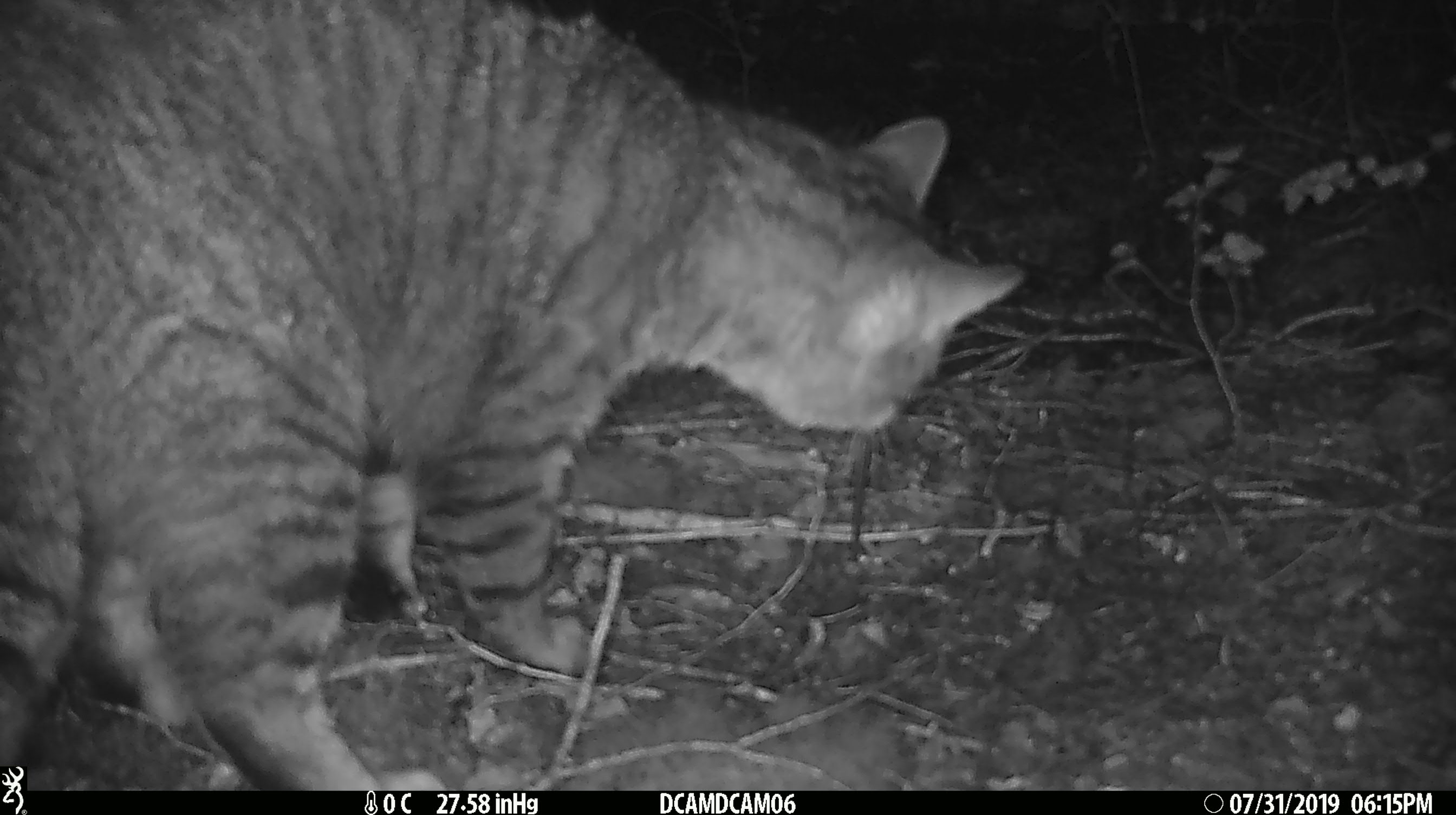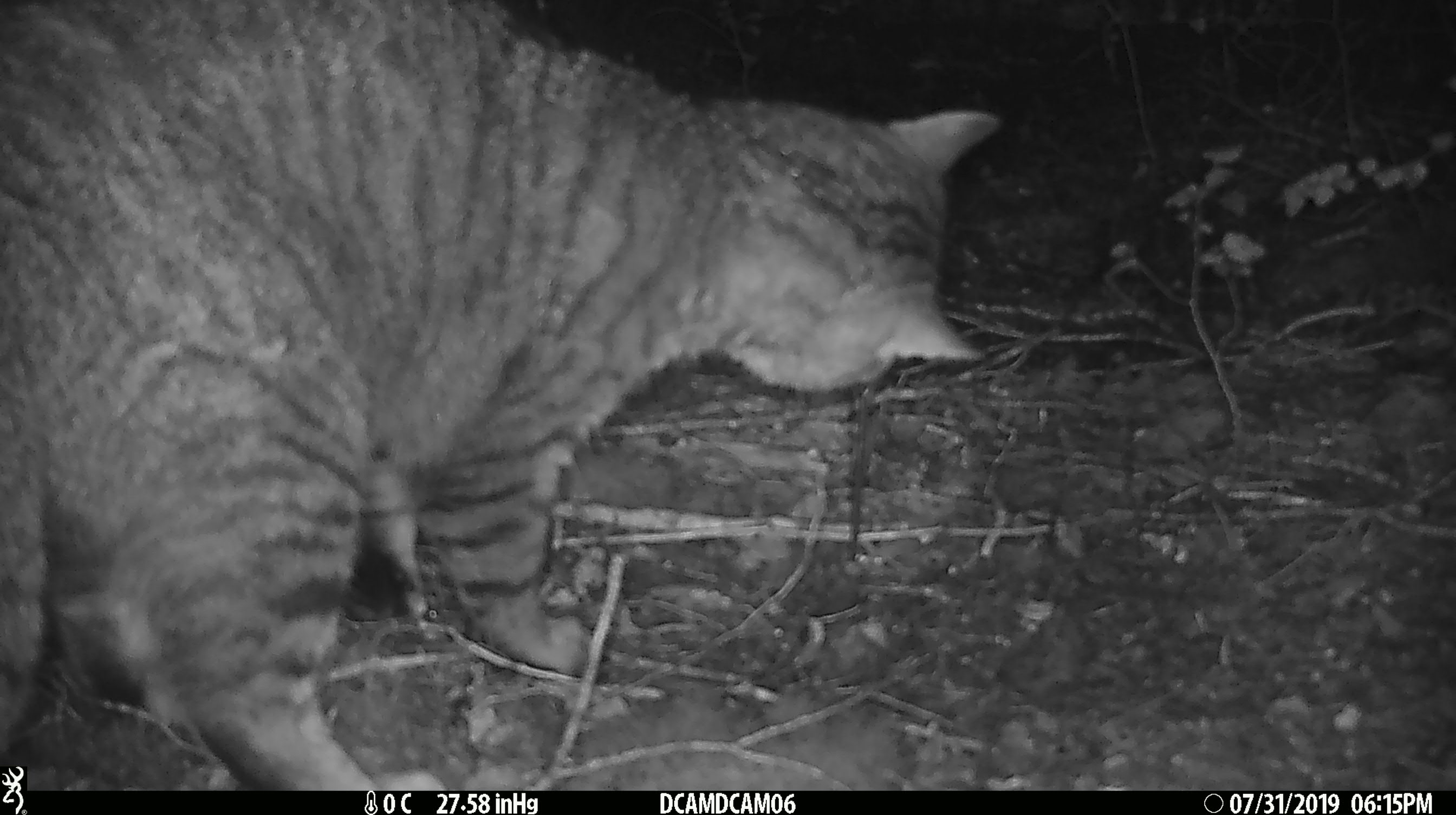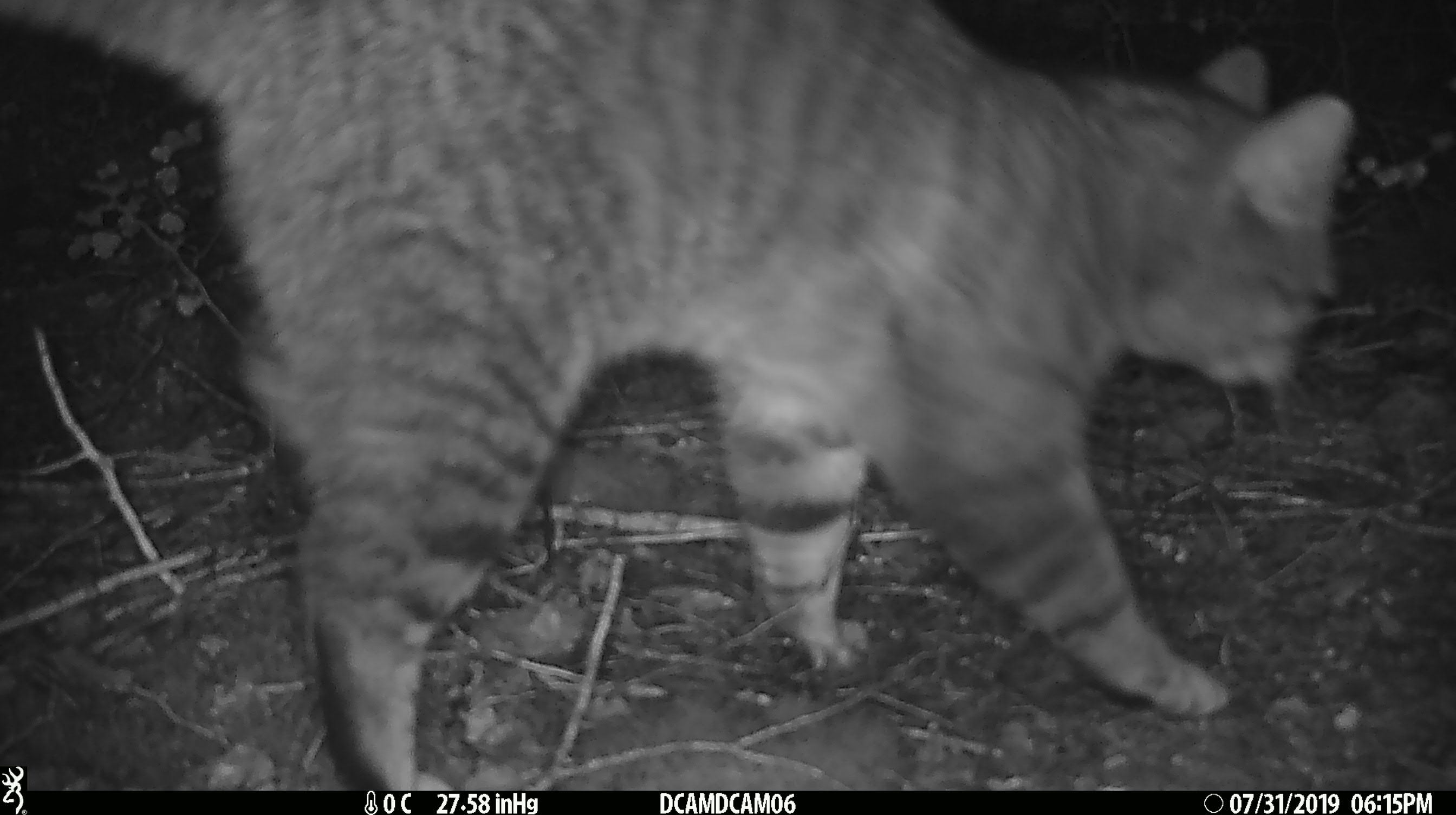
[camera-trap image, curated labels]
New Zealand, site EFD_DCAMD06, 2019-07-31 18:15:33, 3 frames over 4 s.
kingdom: Animalia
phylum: Chordata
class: Mammalia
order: Carnivora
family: Felidae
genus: Felis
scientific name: Felis catus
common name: domestic cat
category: cat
Cat (domestic cat) (Felis catus).